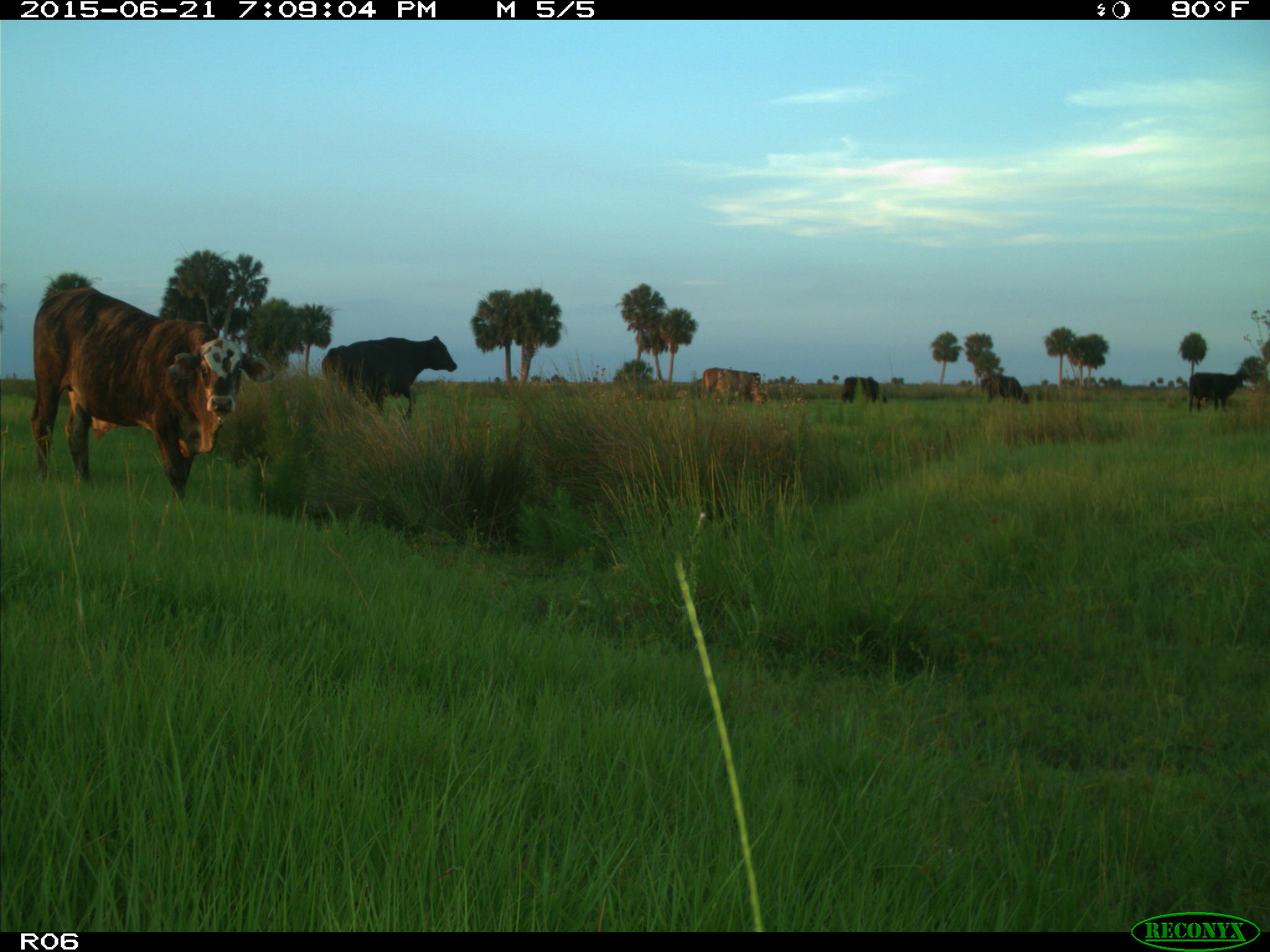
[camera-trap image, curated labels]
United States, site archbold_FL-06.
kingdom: Animalia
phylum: Chordata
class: Mammalia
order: Artiodactyla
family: Bovidae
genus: Bos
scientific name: Bos taurus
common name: domestic cow